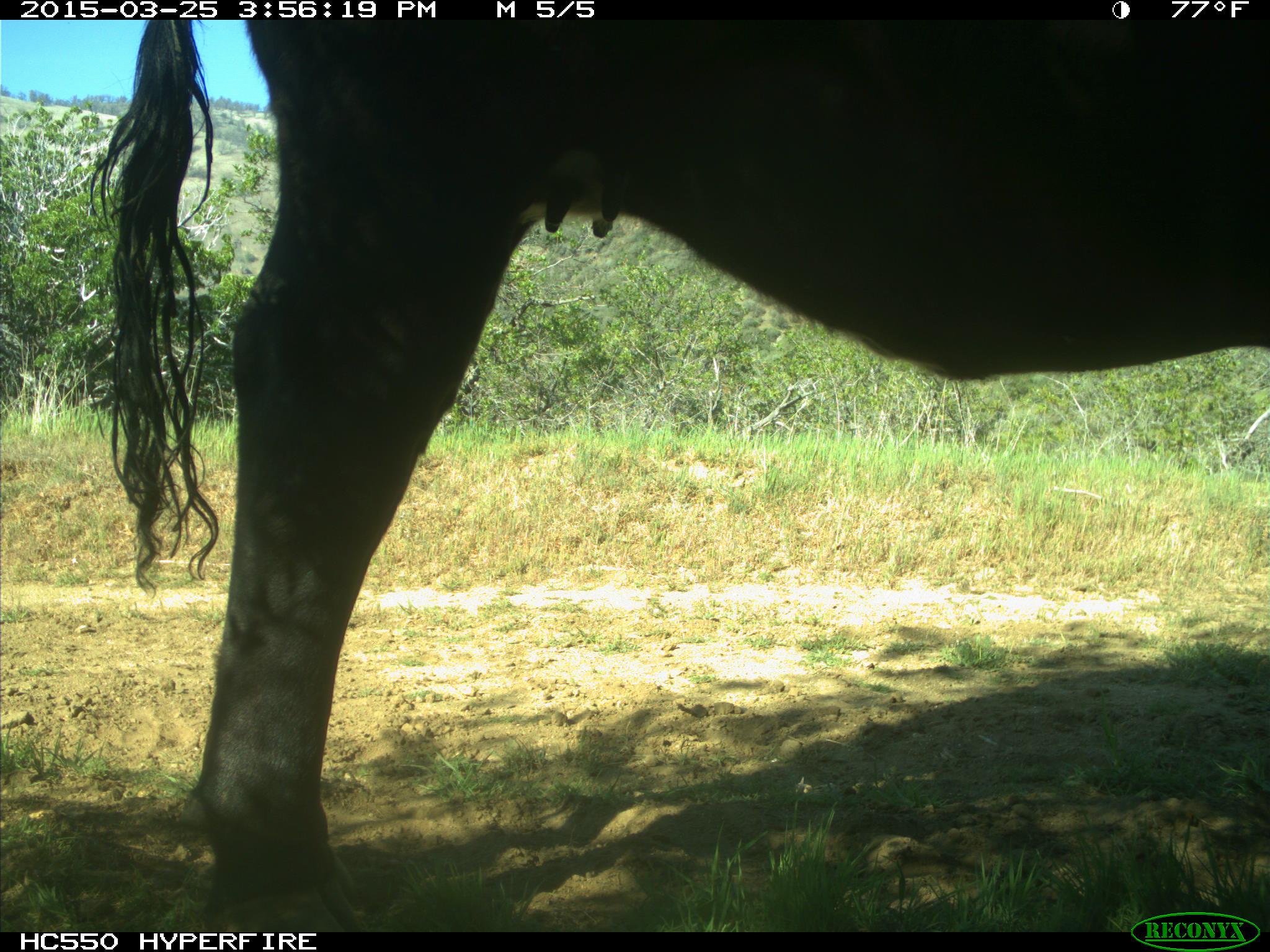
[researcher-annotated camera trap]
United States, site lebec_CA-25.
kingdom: Animalia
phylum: Chordata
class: Mammalia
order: Artiodactyla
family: Bovidae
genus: Bos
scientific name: Bos taurus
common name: domestic cow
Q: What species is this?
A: Bos taurus (domestic cow).